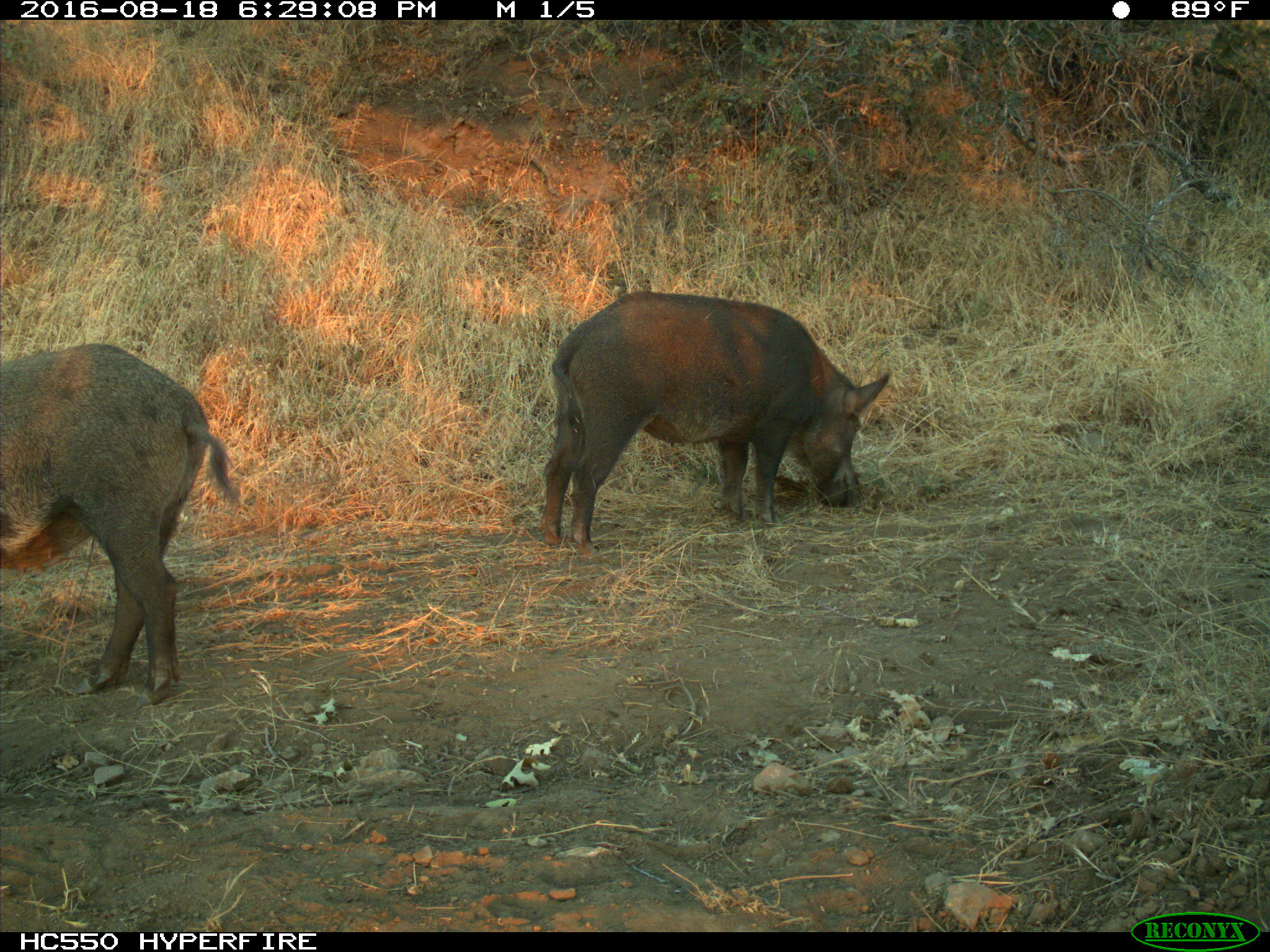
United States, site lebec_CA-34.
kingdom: Animalia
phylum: Chordata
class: Mammalia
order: Artiodactyla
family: Suidae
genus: Sus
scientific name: Sus scrofa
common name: wild boar